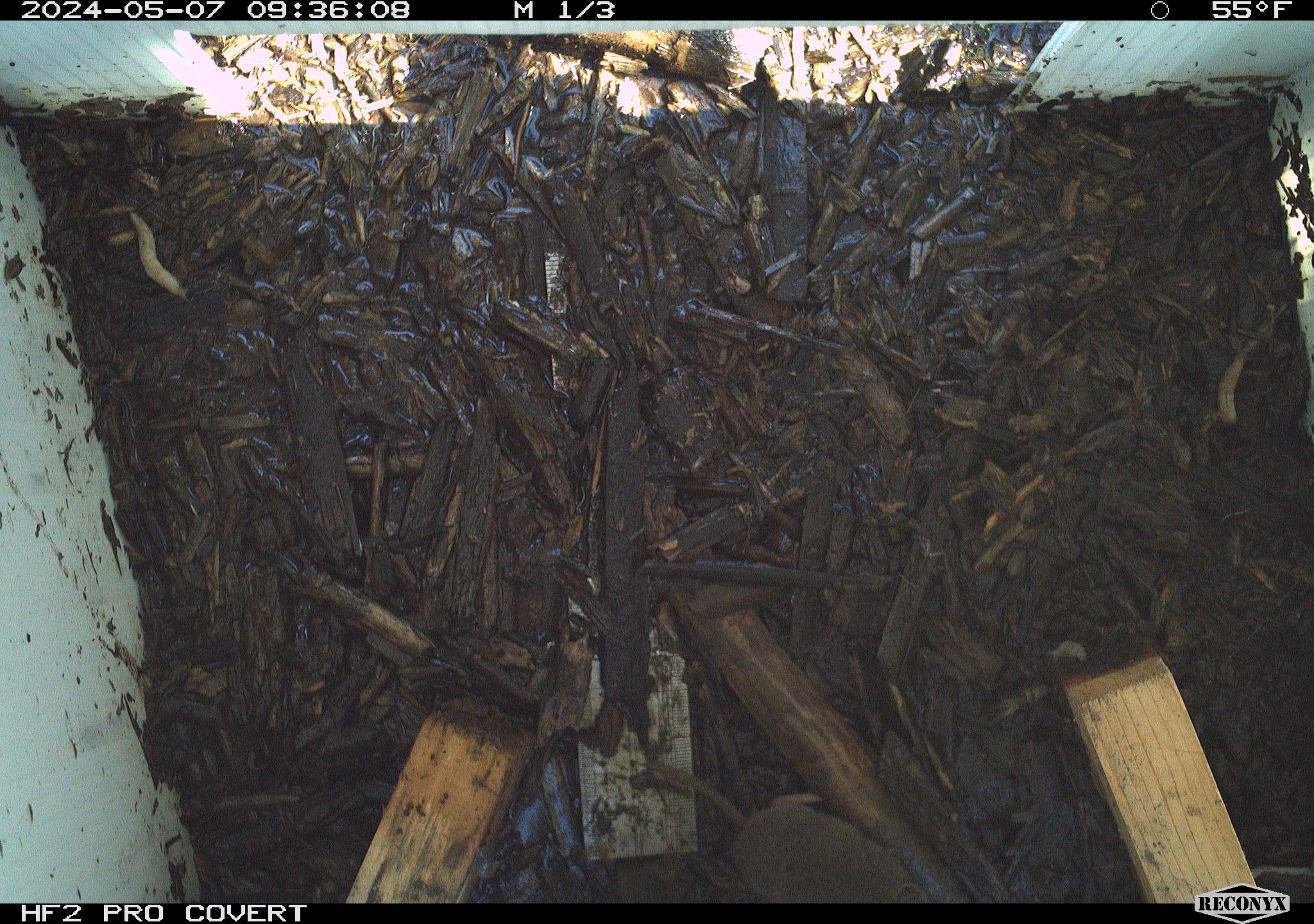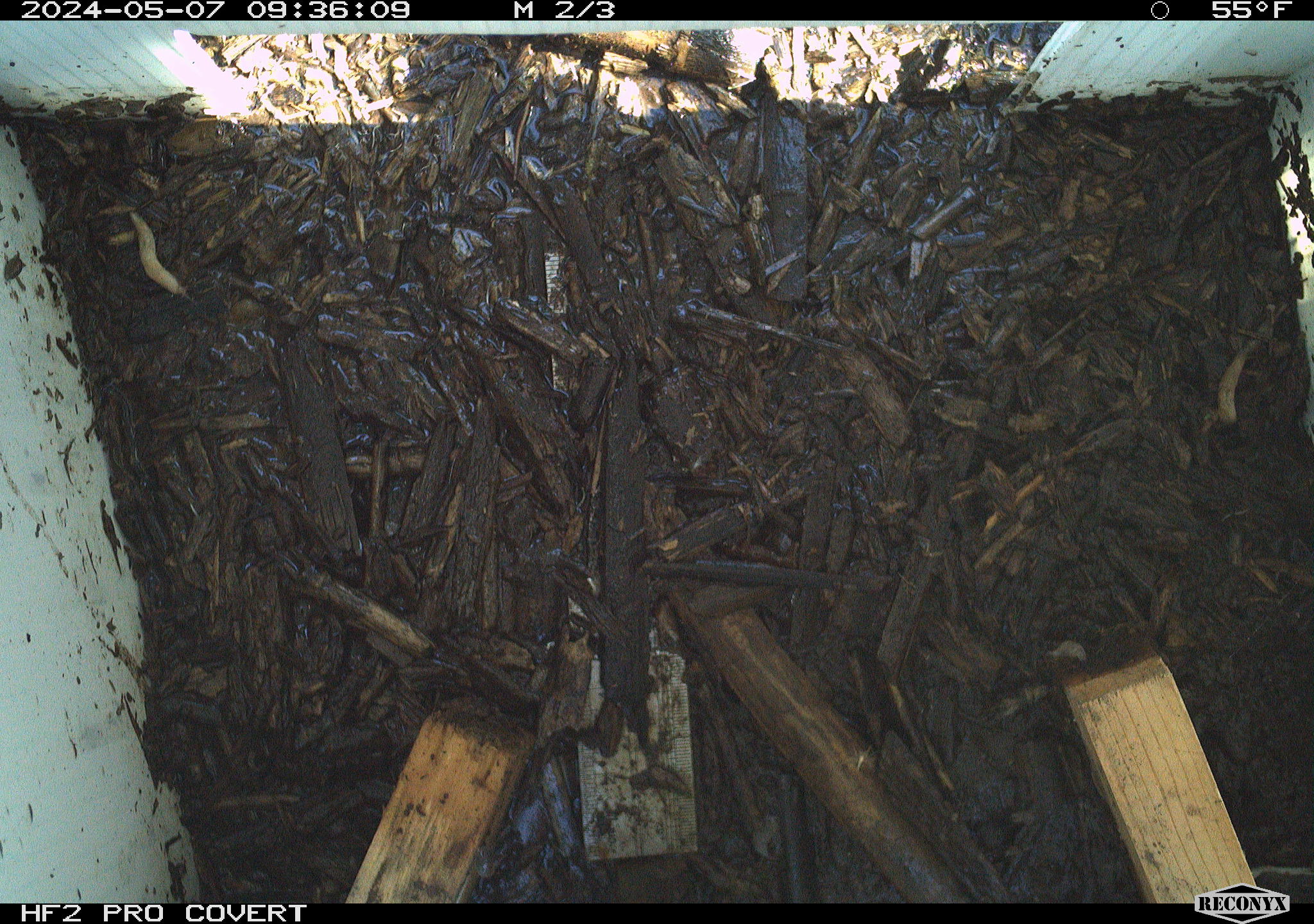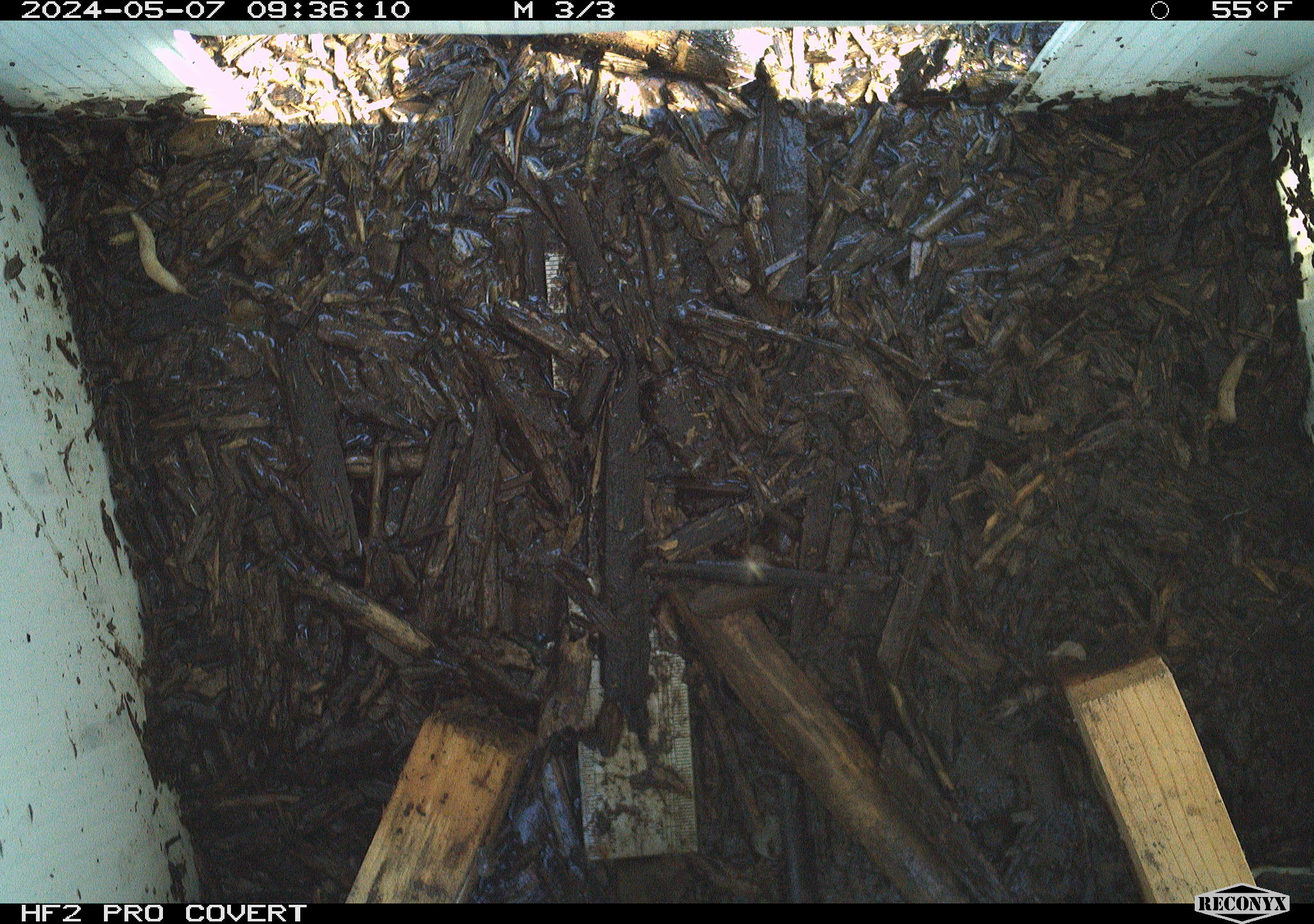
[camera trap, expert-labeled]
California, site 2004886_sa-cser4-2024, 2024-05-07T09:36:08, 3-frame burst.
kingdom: Animalia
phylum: Chordata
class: Mammalia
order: Eulipotyphla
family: Soricidae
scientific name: Soricidae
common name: shrews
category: soricidae family